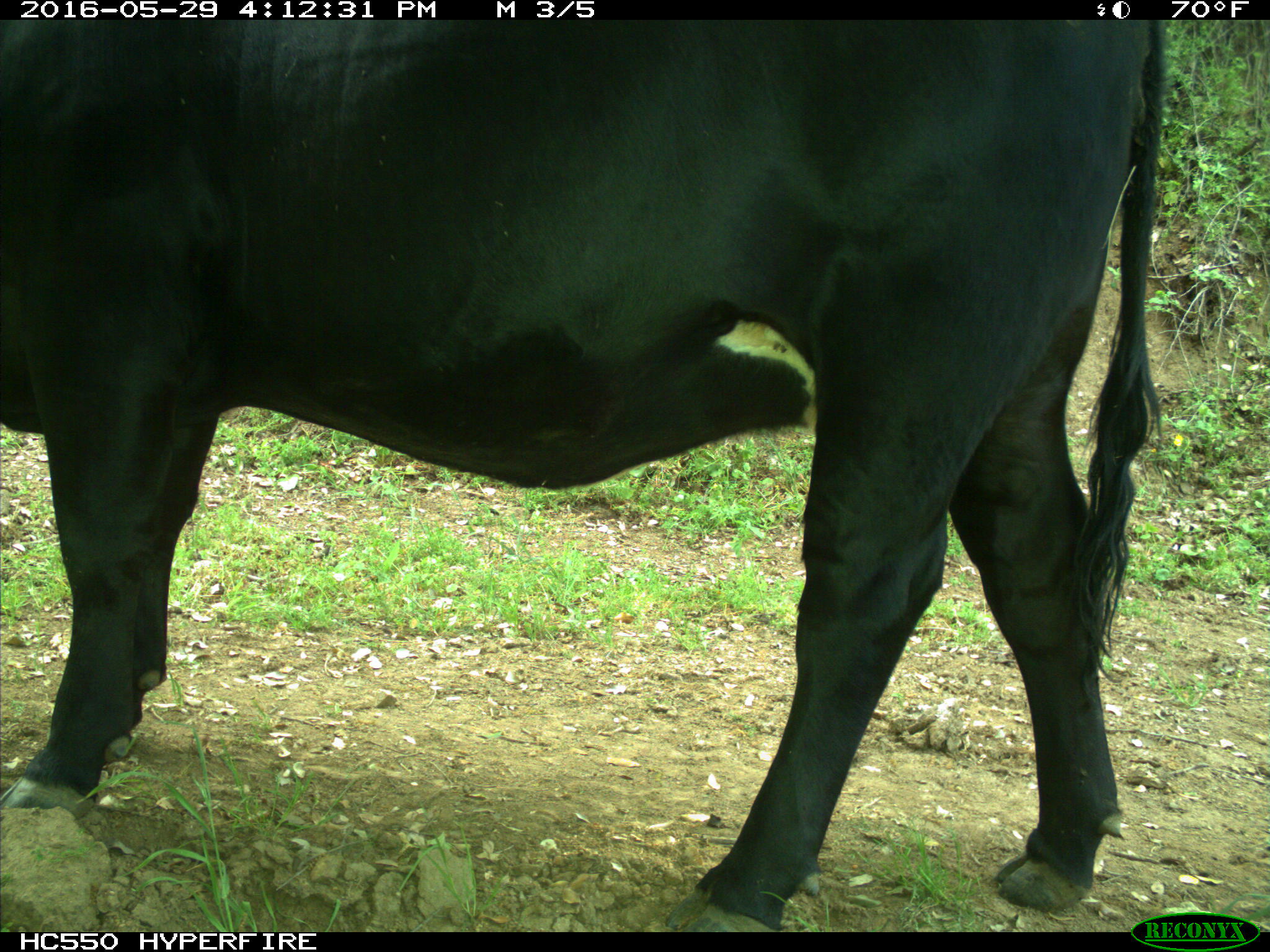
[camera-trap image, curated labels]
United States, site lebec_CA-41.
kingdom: Animalia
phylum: Chordata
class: Mammalia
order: Artiodactyla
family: Bovidae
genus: Bos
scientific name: Bos taurus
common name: domestic cow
Bos taurus (domestic cow).